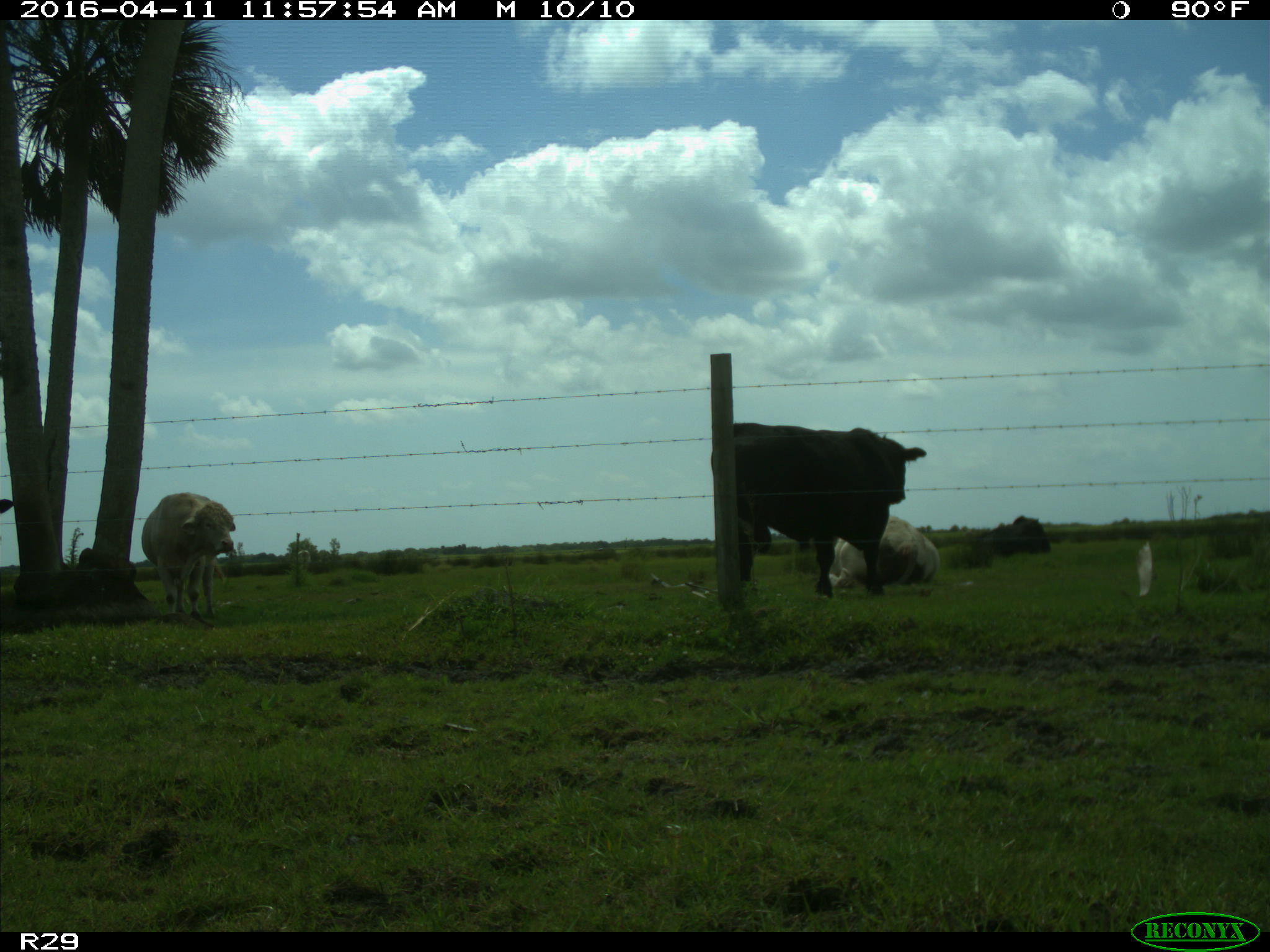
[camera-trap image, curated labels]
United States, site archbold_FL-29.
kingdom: Animalia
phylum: Chordata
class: Mammalia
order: Artiodactyla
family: Bovidae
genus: Bos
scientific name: Bos taurus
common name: domestic cow